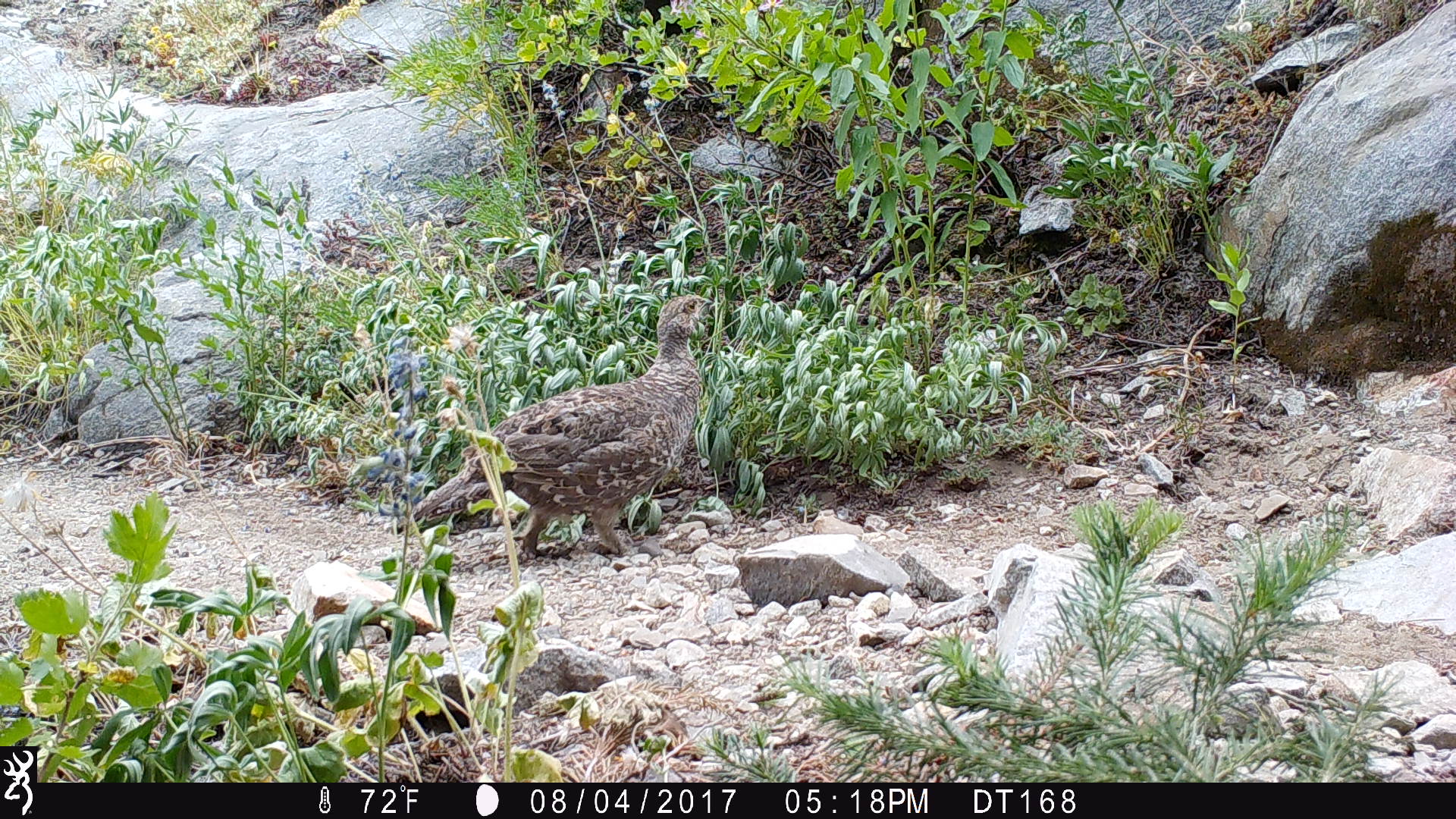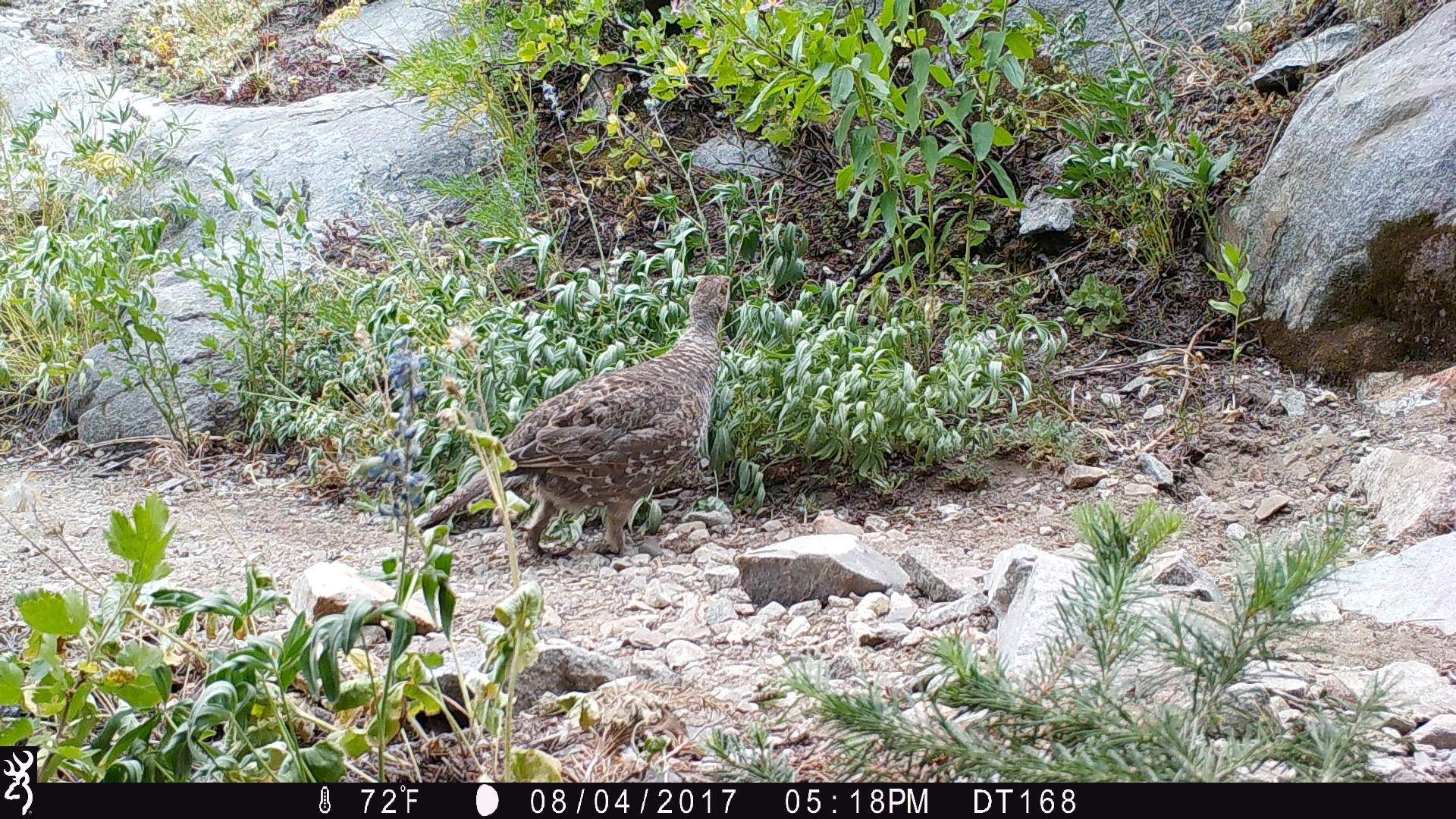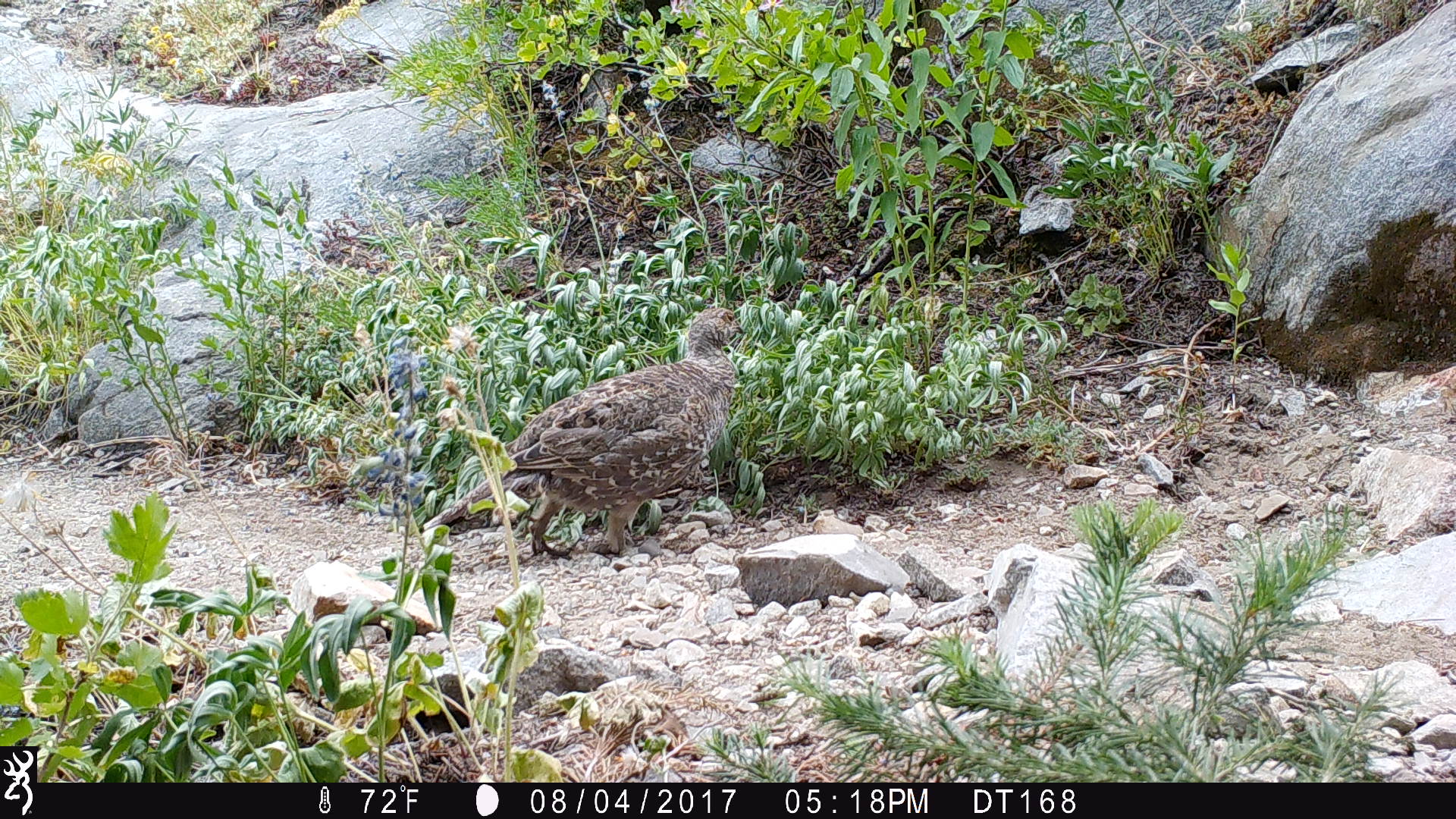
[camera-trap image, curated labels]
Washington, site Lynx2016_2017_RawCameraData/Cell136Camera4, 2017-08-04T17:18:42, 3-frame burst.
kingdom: Animalia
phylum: Chordata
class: Aves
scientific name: Aves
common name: birds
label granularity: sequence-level